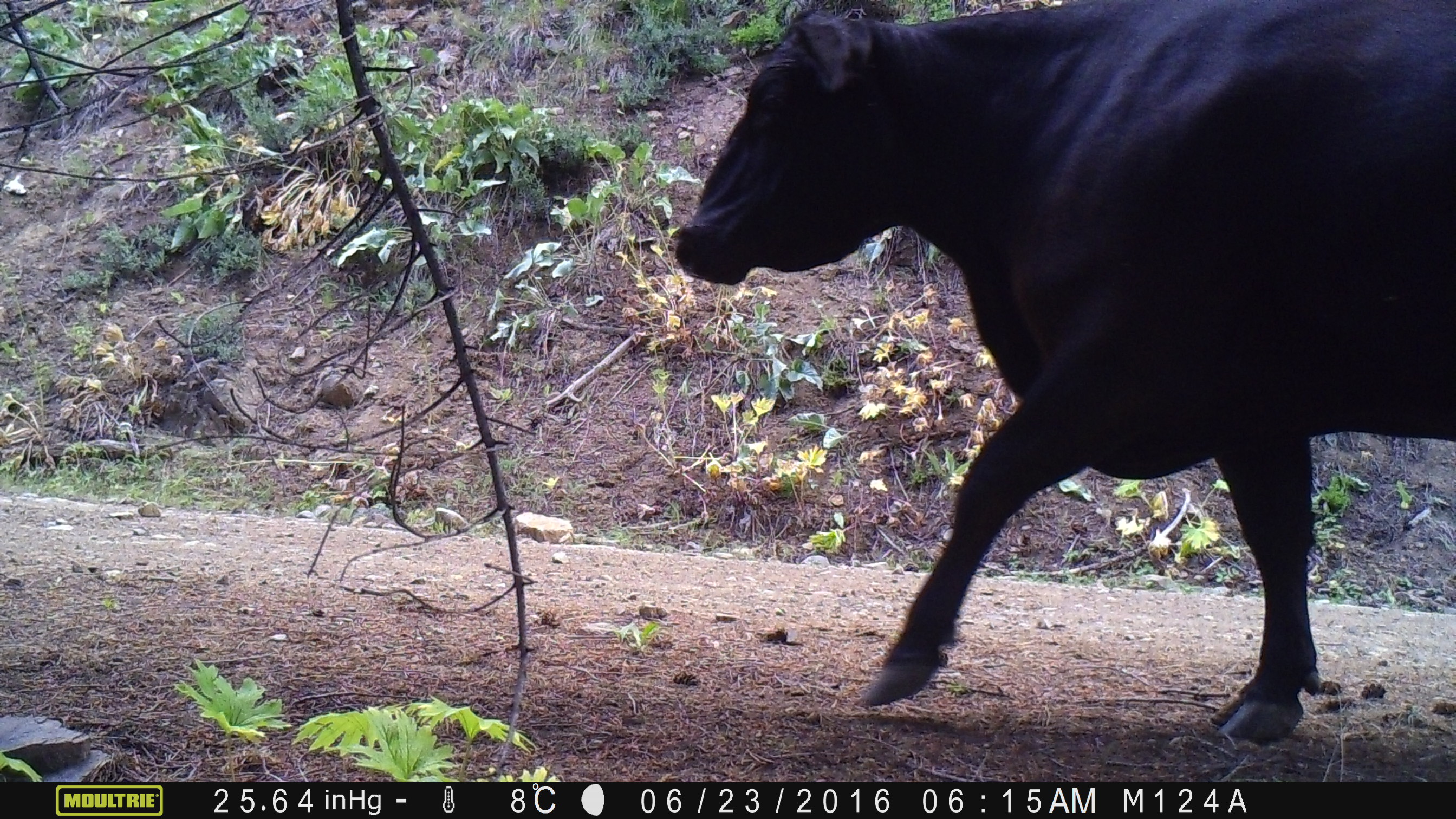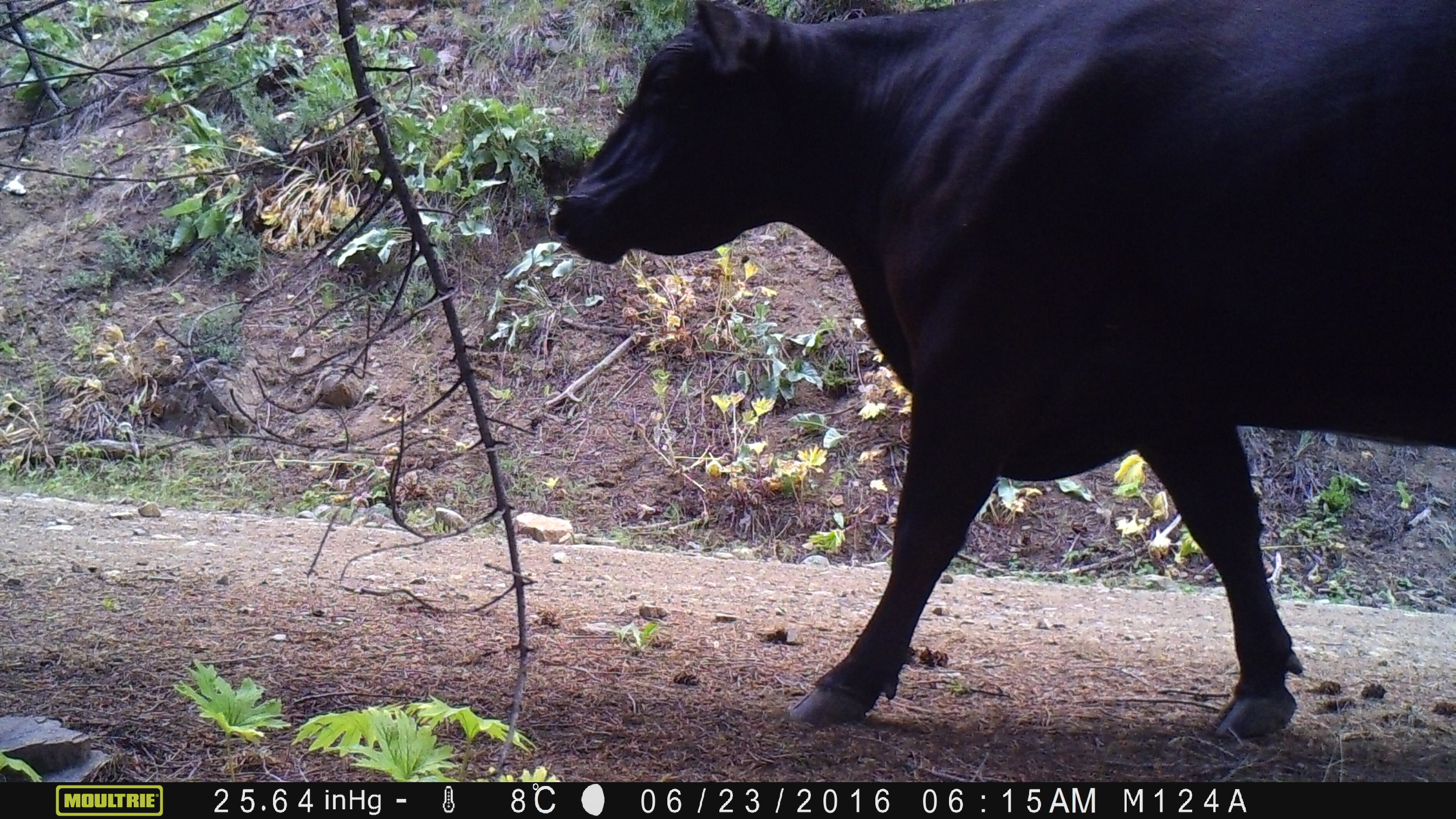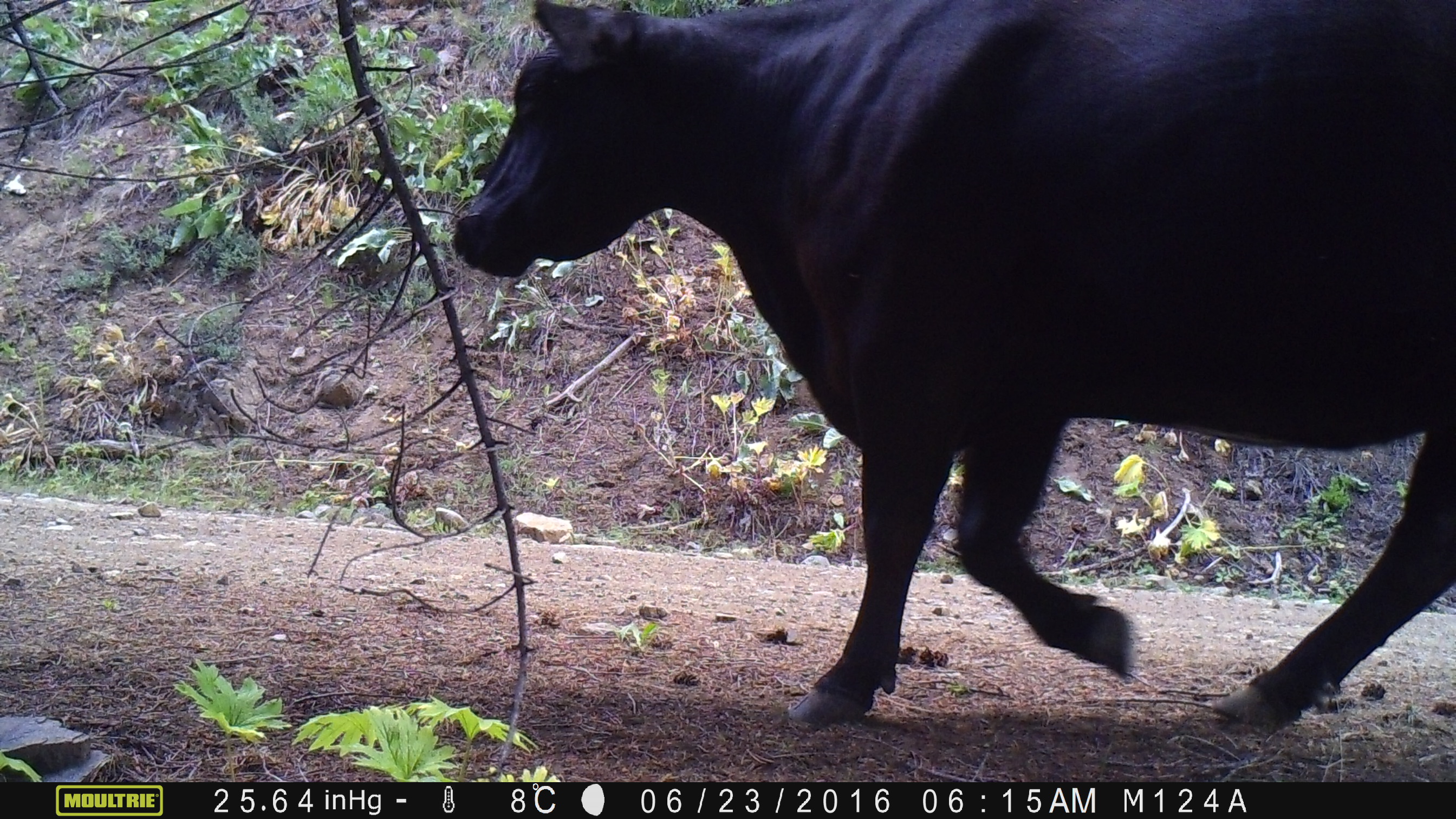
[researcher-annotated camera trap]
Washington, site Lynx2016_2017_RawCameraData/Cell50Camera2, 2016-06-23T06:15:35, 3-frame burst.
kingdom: Animalia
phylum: Chordata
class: Mammalia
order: Artiodactyla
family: Bovidae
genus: Bos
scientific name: Bos taurus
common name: domestic cattle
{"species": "domestic cattle (Bos taurus)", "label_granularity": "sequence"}